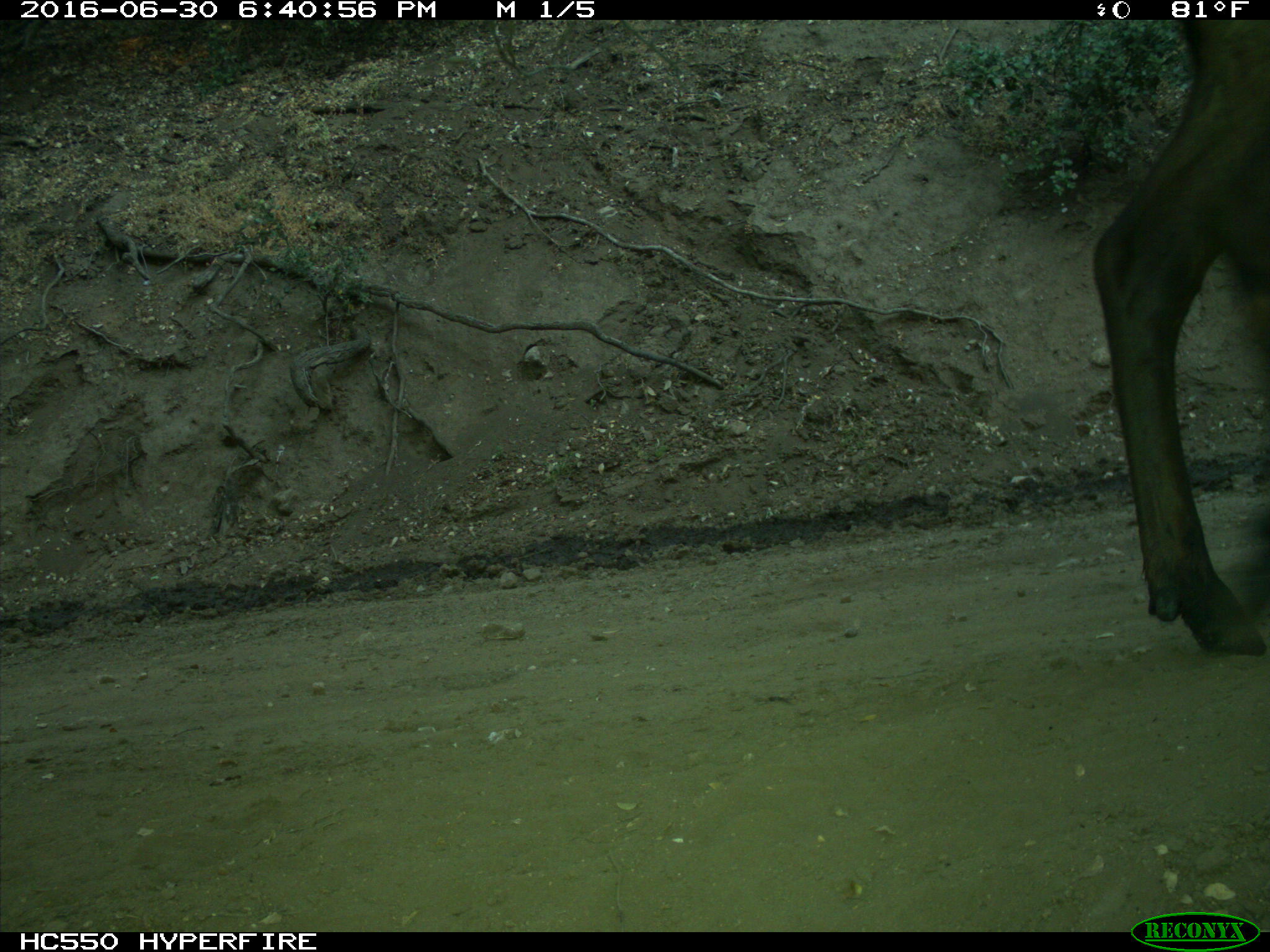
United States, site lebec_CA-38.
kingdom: Animalia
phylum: Chordata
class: Mammalia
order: Artiodactyla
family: Cervidae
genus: Cervus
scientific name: Cervus canadensis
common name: elk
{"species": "Cervus canadensis (elk)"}